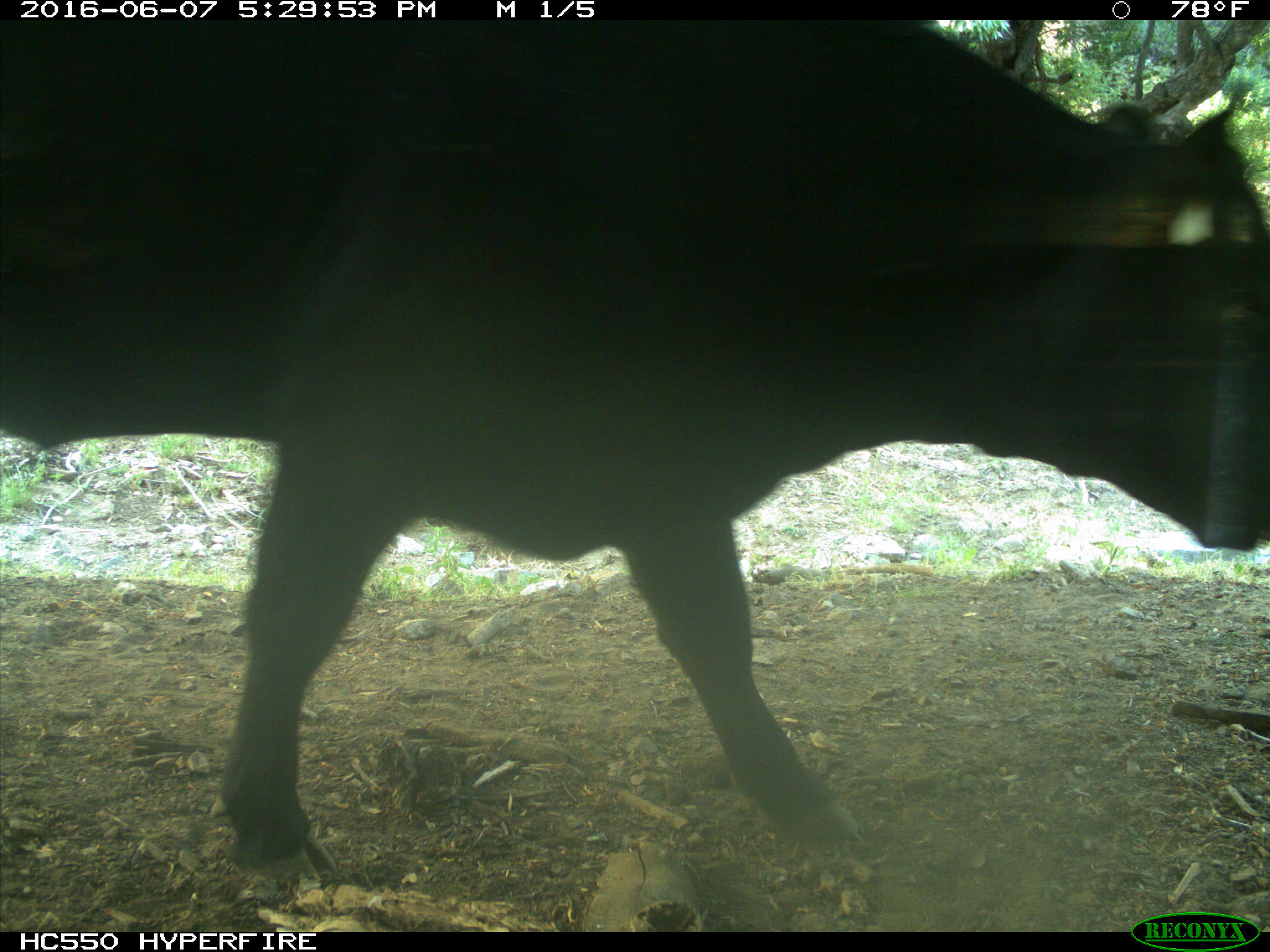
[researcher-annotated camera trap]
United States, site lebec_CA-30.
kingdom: Animalia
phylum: Chordata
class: Mammalia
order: Artiodactyla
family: Bovidae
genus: Bos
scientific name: Bos taurus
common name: domestic cow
Bos taurus (domestic cow).